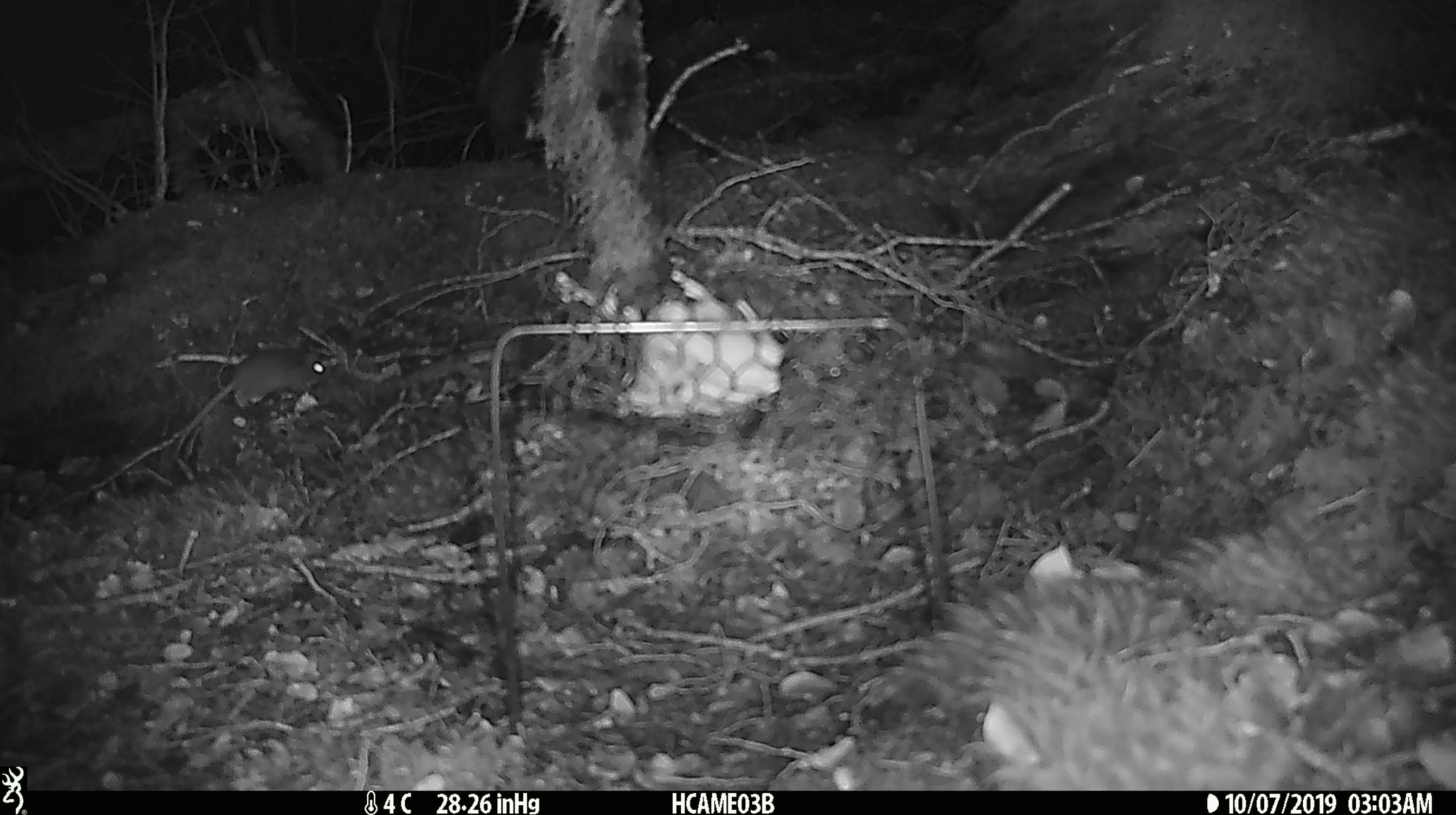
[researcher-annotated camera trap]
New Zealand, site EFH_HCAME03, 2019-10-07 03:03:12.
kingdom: Animalia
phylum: Chordata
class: Mammalia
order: Rodentia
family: Muridae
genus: Mus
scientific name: Mus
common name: mouse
Mouse (Mus).